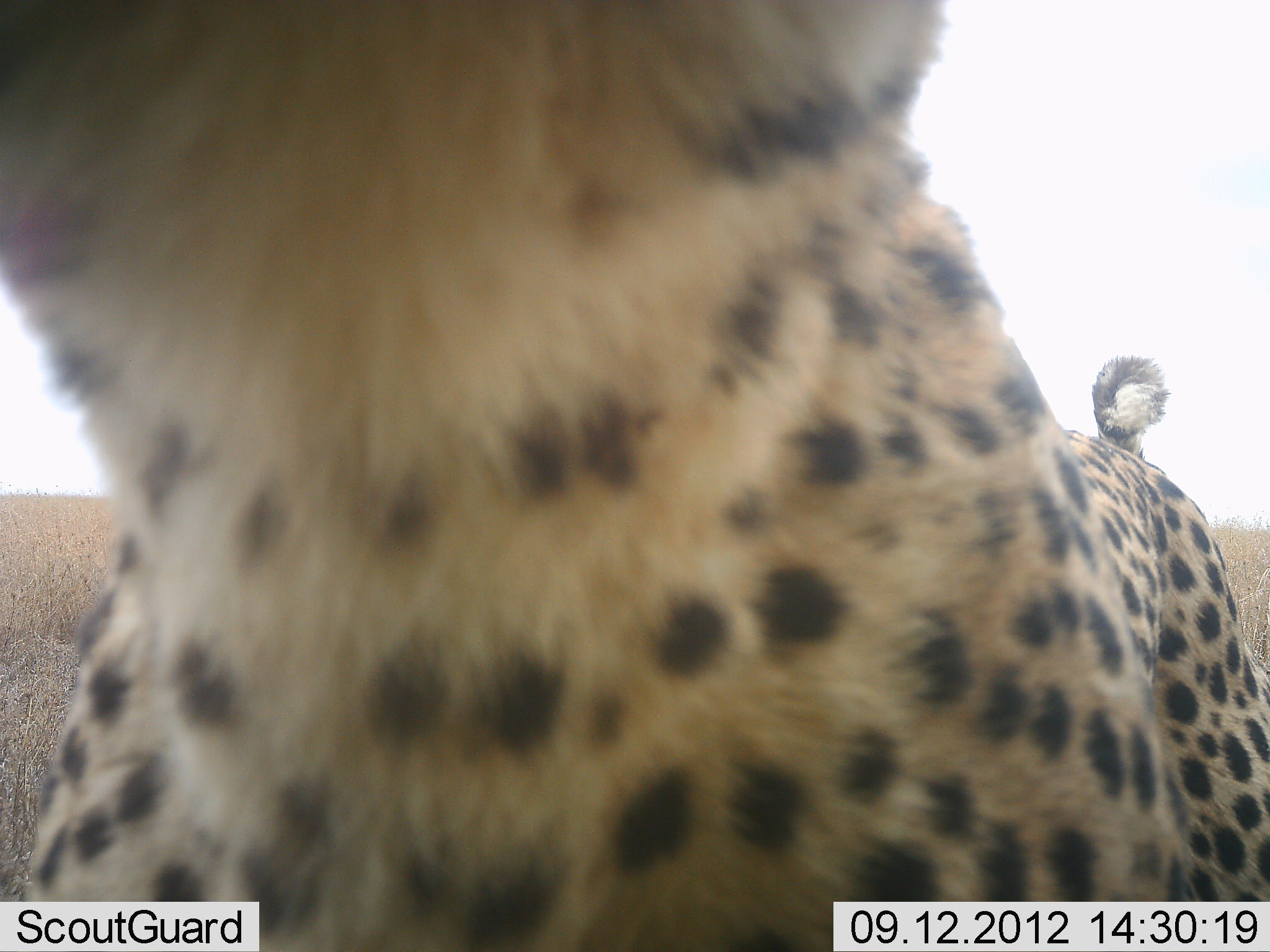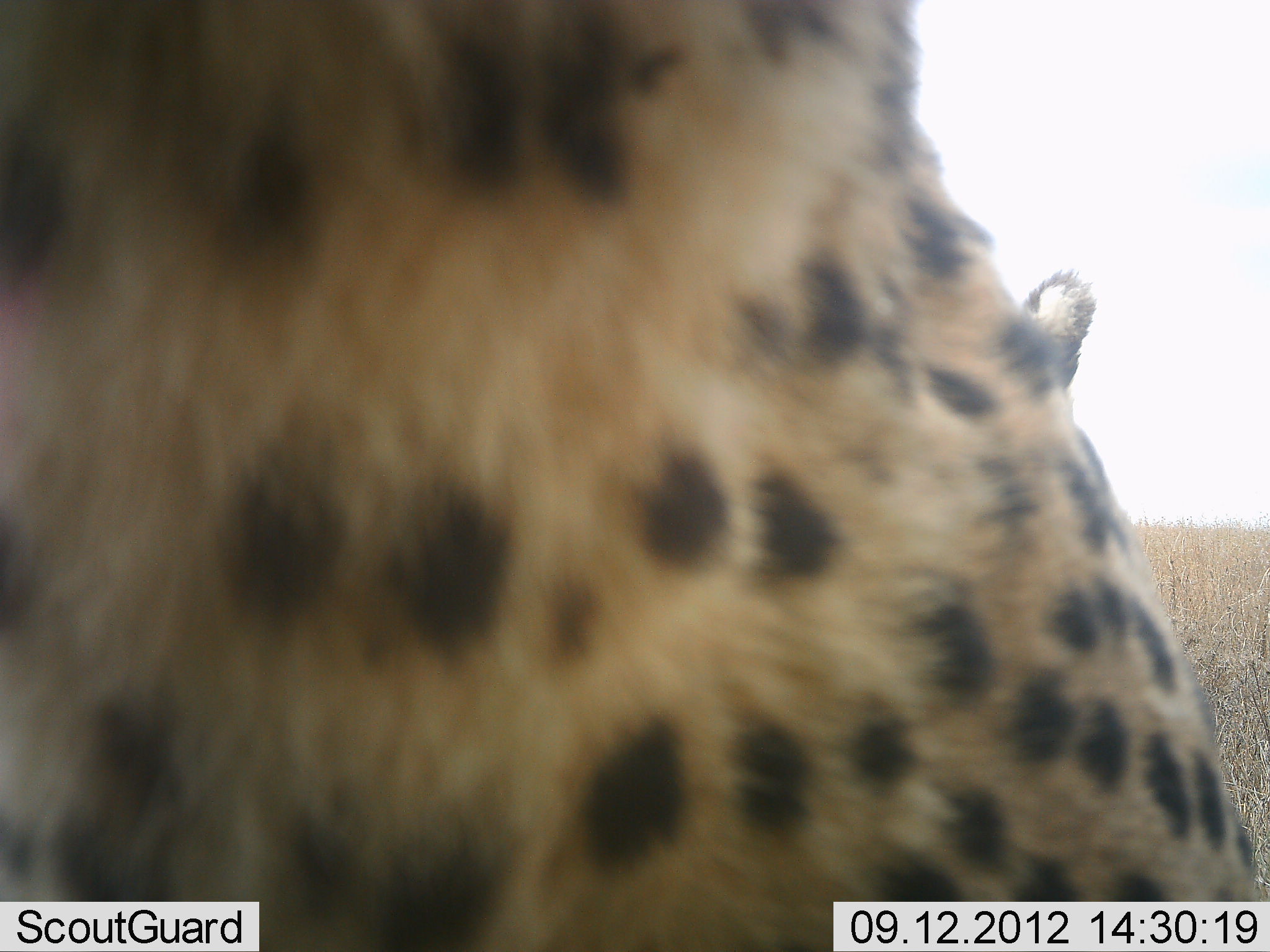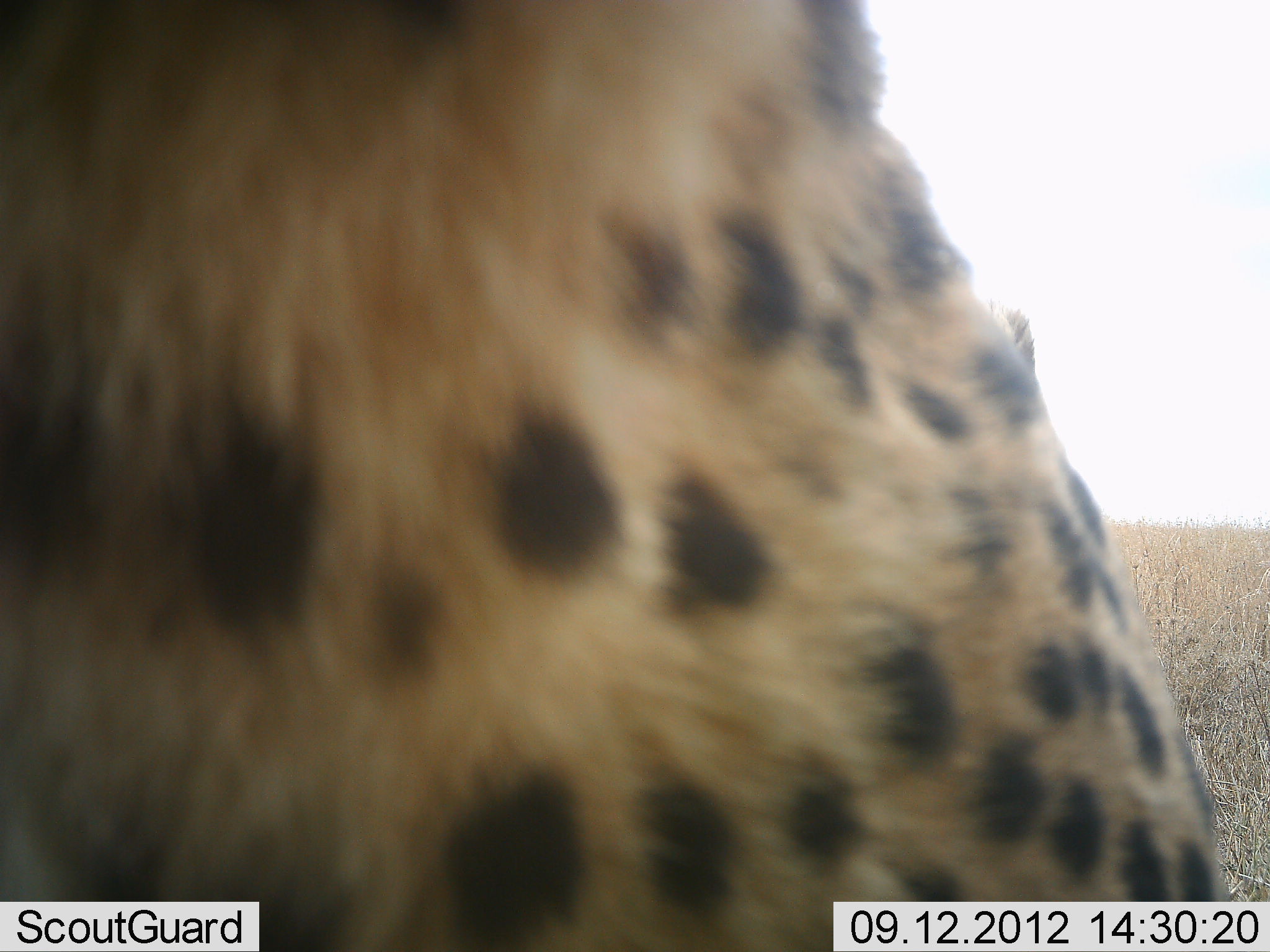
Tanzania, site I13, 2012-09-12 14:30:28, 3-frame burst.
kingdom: Animalia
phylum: Chordata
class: Mammalia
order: Carnivora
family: Felidae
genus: Acinonyx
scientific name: Acinonyx jubatus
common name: cheetah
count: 1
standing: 40%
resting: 0%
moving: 60%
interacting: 0%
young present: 0%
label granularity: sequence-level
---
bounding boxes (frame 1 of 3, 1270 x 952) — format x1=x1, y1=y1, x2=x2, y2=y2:
animal: x1=1, y1=1, x2=1270, y2=951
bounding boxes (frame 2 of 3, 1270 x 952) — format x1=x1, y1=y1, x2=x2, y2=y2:
animal: x1=1, y1=0, x2=1268, y2=951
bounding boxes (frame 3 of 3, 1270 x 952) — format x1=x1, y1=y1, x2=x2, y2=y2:
animal: x1=1, y1=0, x2=1230, y2=951